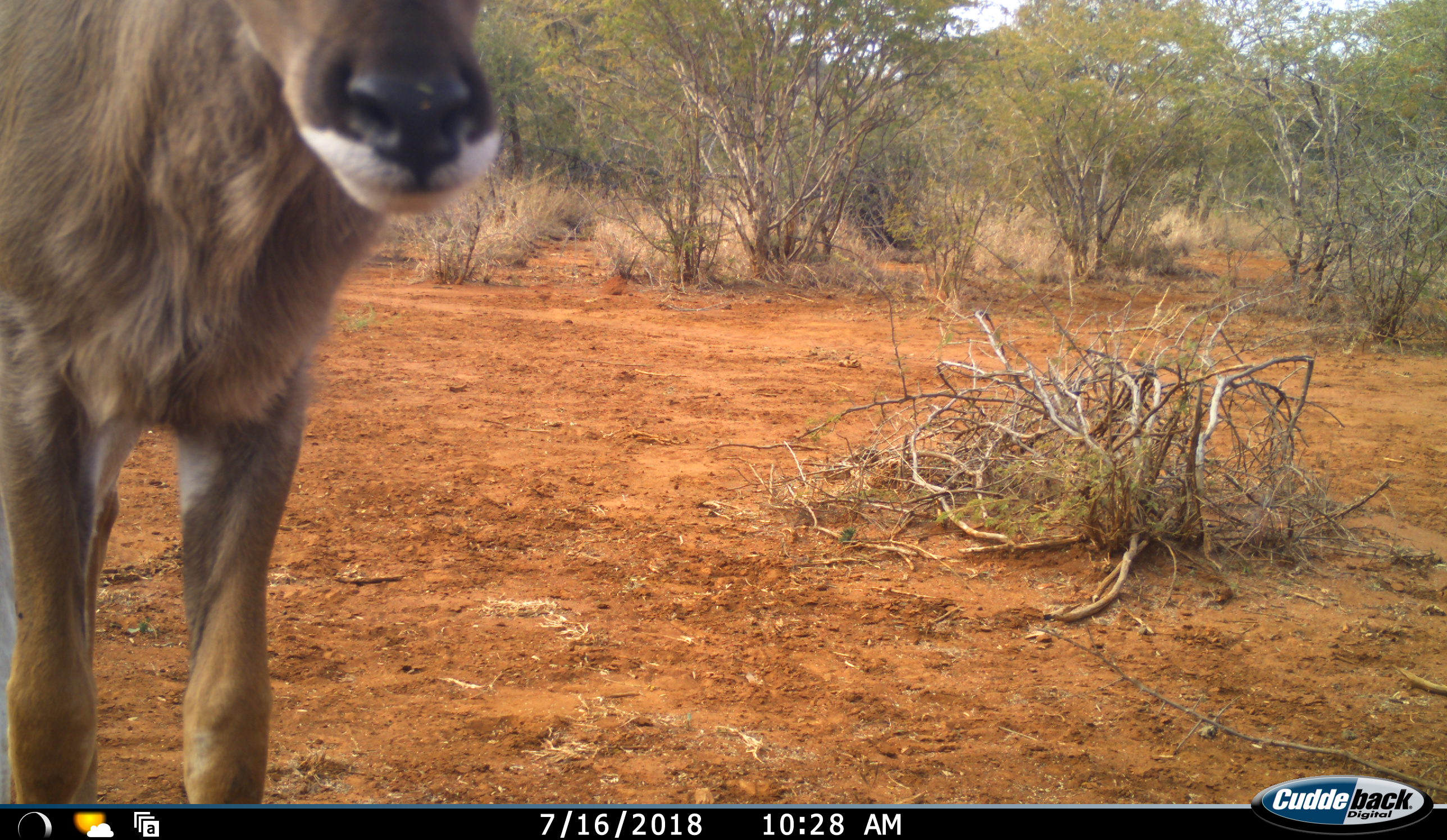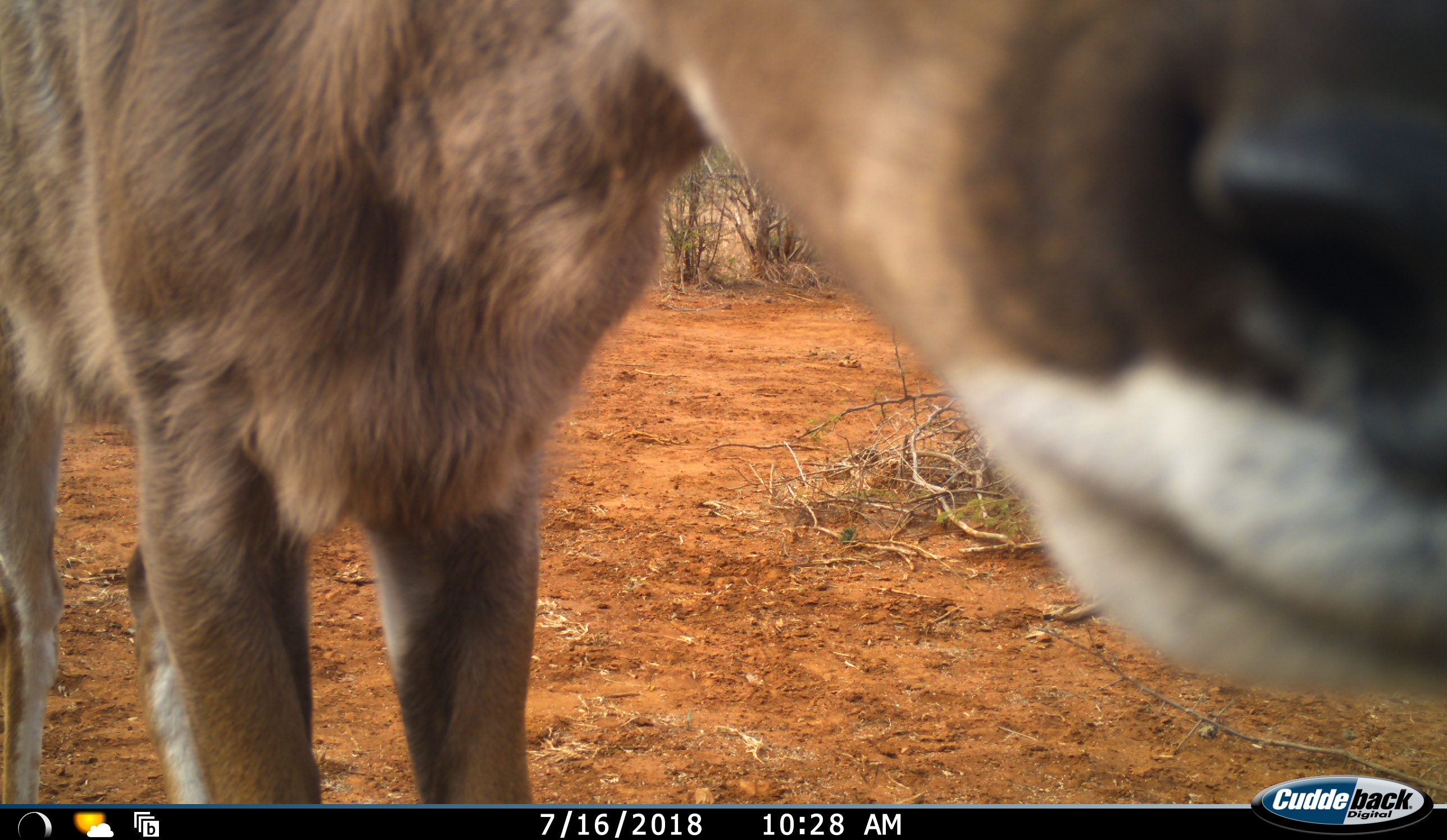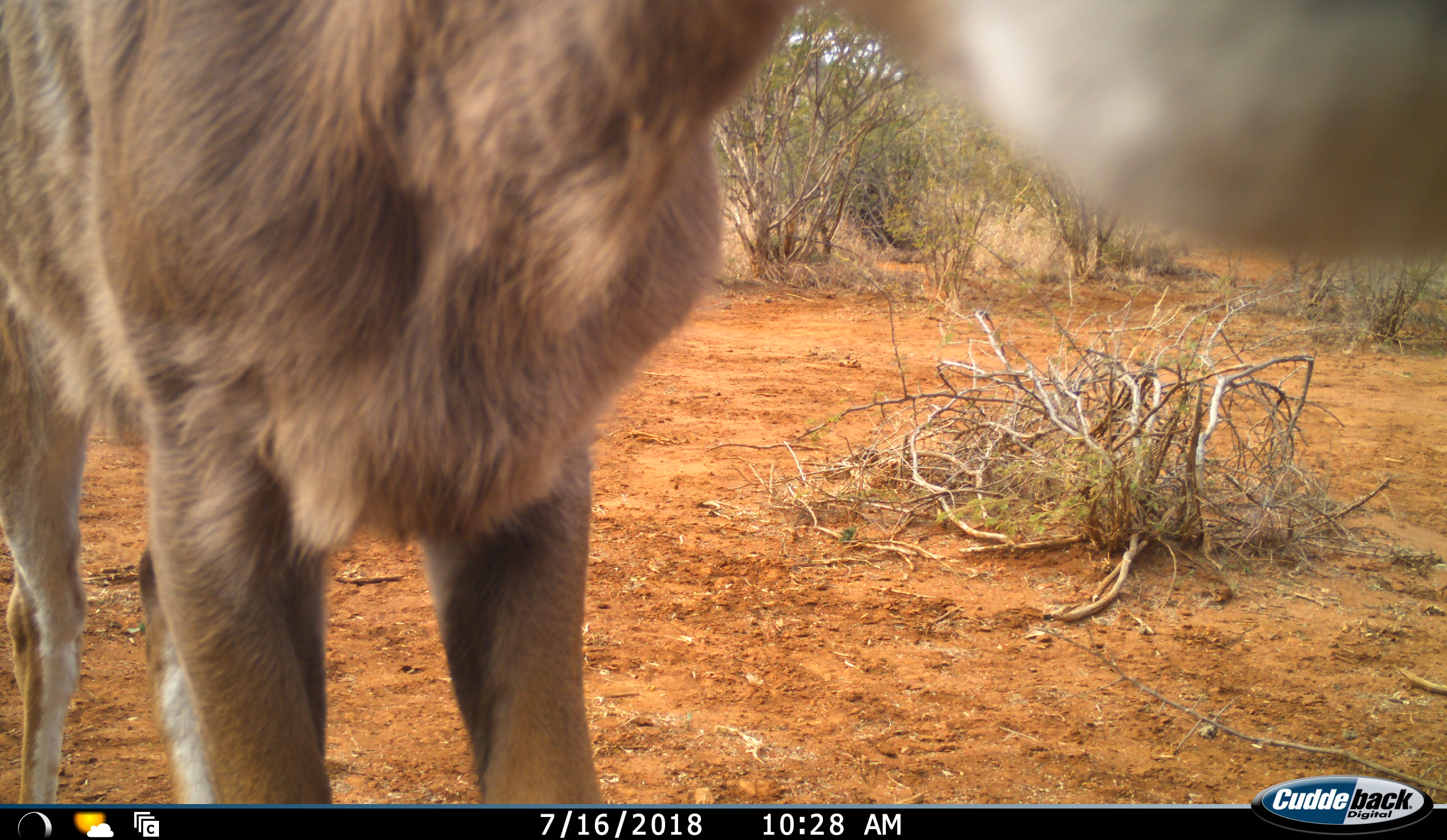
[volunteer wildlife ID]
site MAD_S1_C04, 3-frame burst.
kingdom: Animalia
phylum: Chordata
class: Mammalia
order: Artiodactyla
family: Bovidae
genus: Kobus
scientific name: Kobus ellipsiprymnus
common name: waterbuck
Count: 1.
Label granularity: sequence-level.